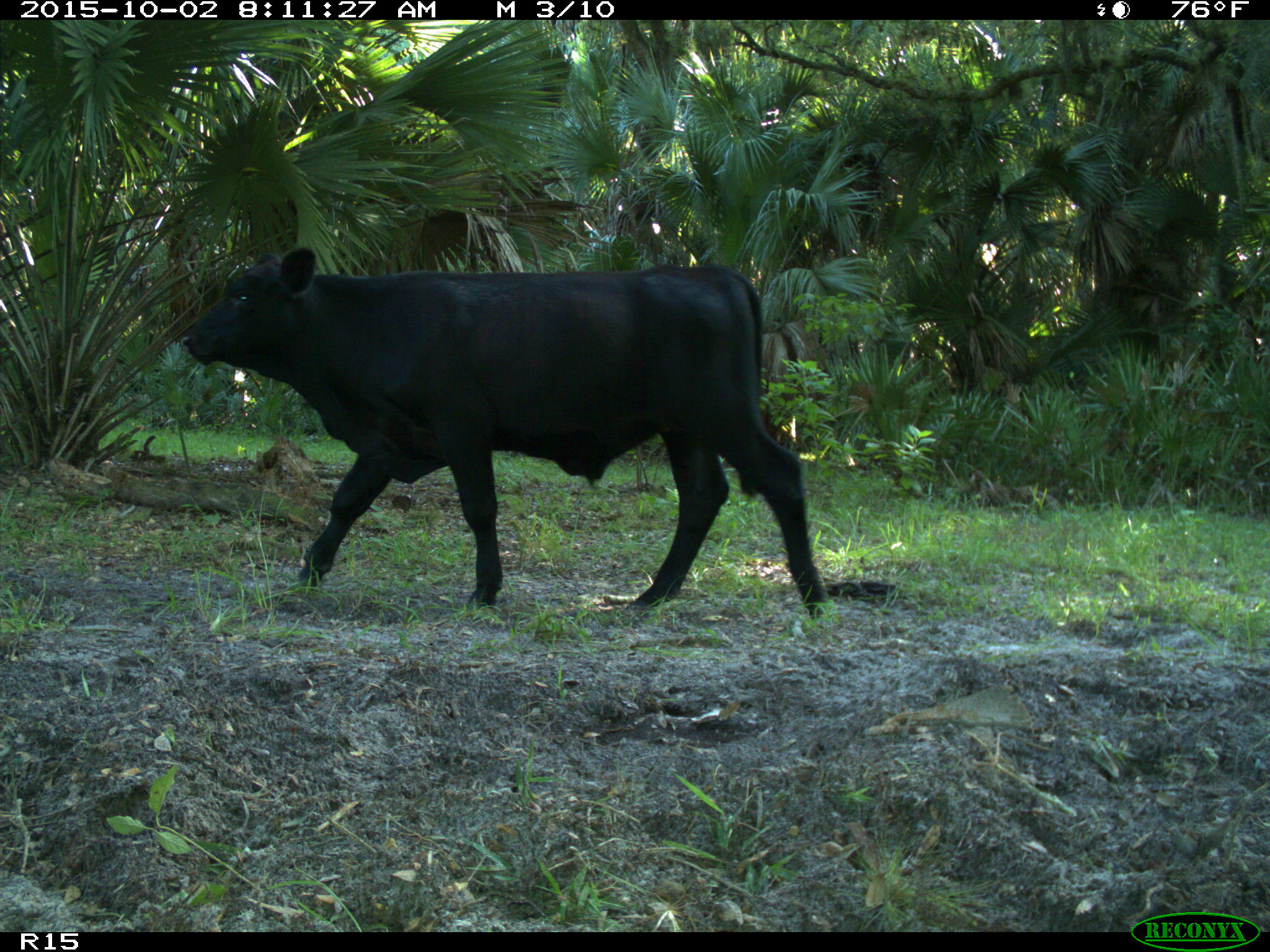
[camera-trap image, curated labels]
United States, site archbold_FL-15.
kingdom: Animalia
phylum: Chordata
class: Mammalia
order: Artiodactyla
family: Bovidae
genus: Bos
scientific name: Bos taurus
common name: domestic cow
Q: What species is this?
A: Bos taurus (domestic cow).